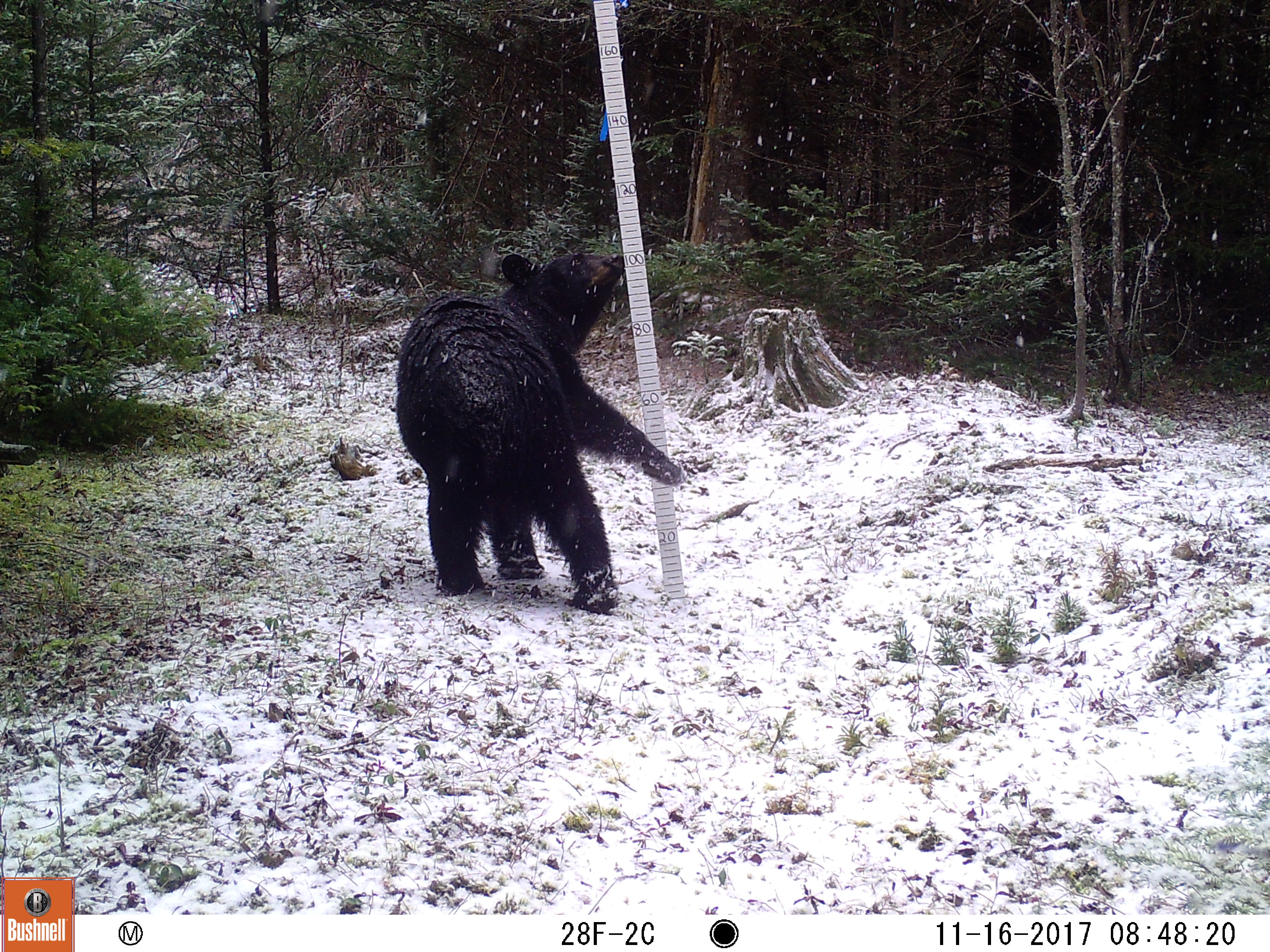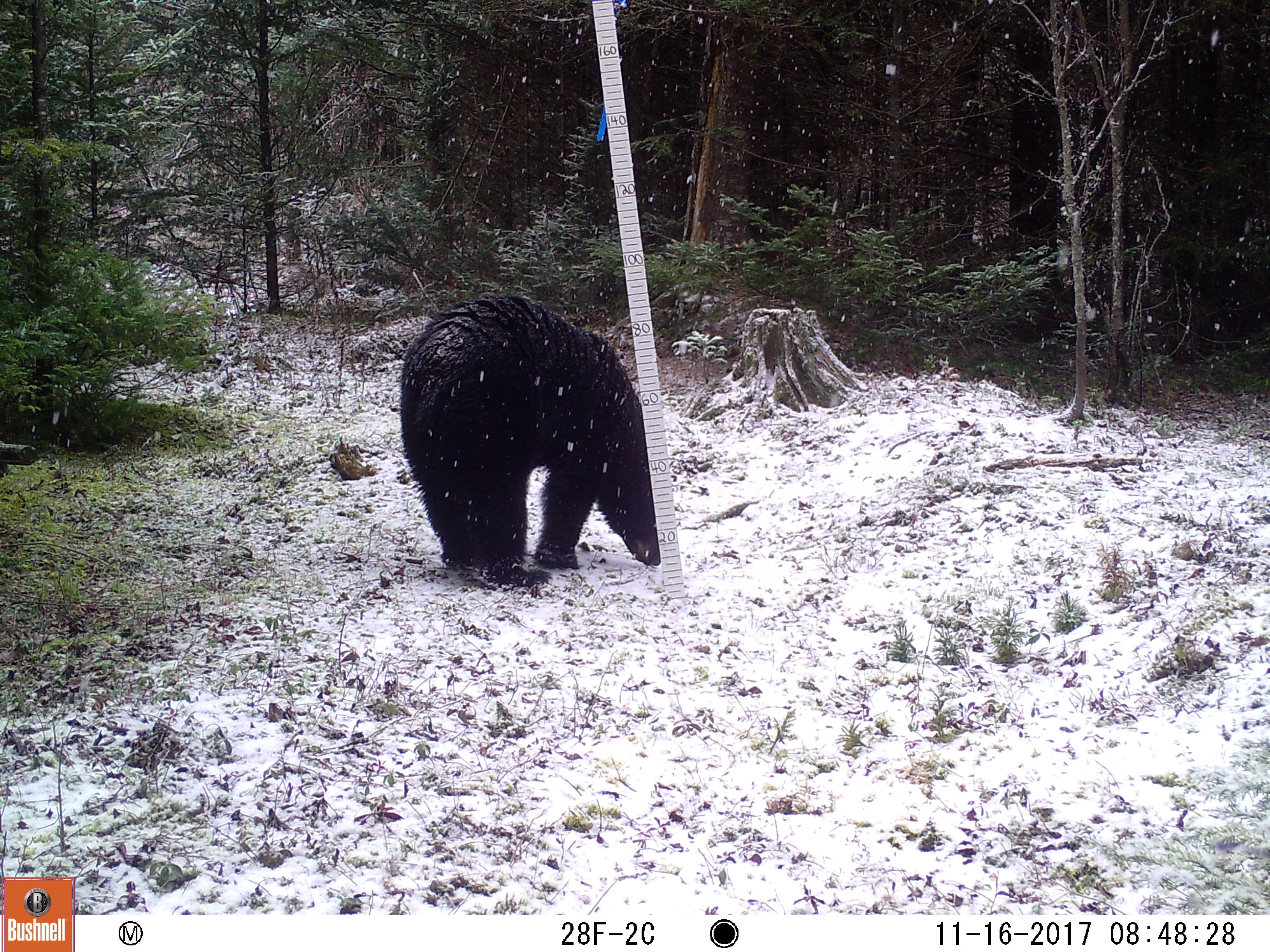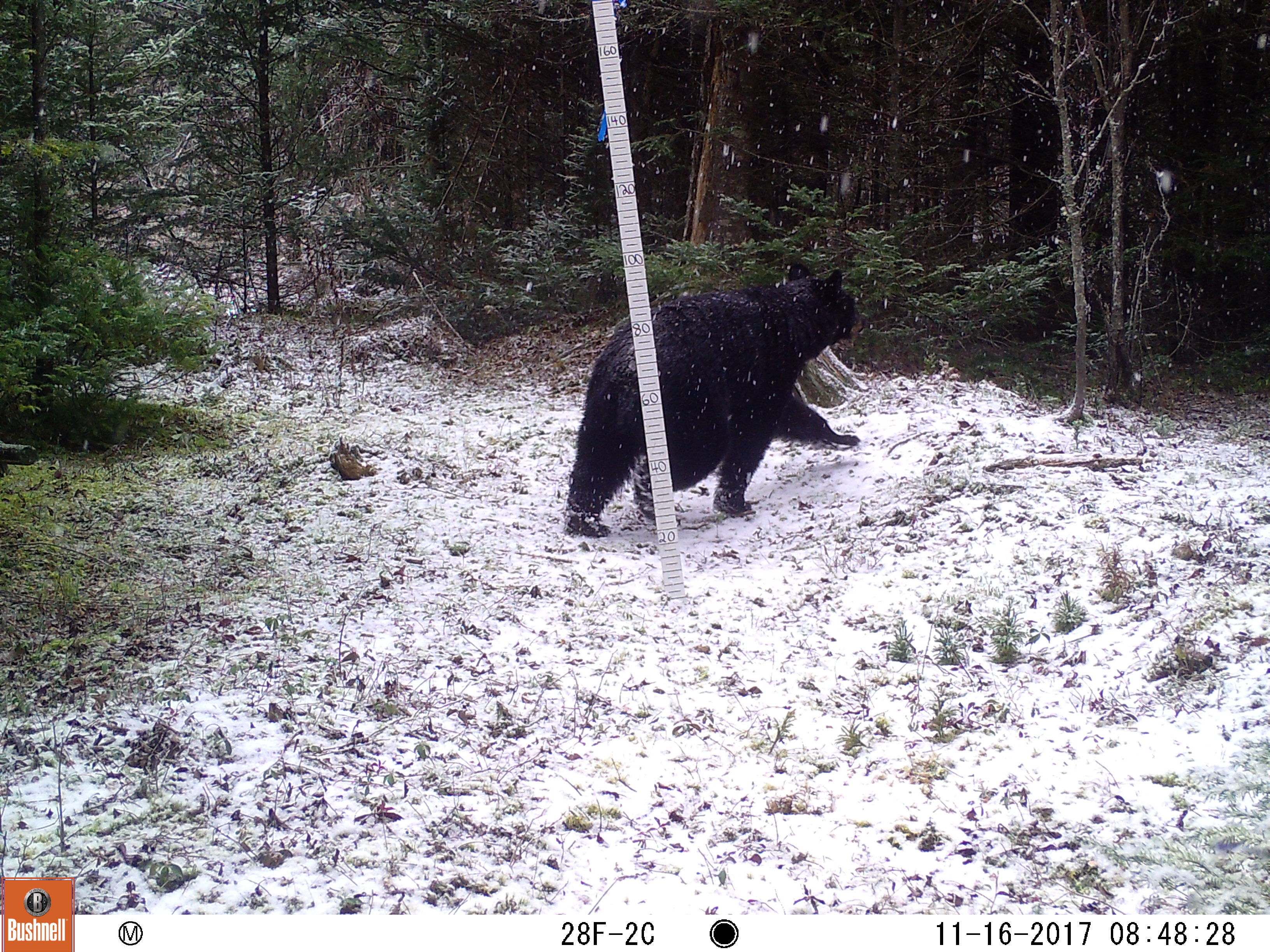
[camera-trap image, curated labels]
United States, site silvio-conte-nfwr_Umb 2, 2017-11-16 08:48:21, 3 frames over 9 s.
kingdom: Animalia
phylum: Chordata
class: Mammalia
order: Carnivora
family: Ursidae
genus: Ursus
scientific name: Ursus americanus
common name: black bear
Black bear (Ursus americanus).